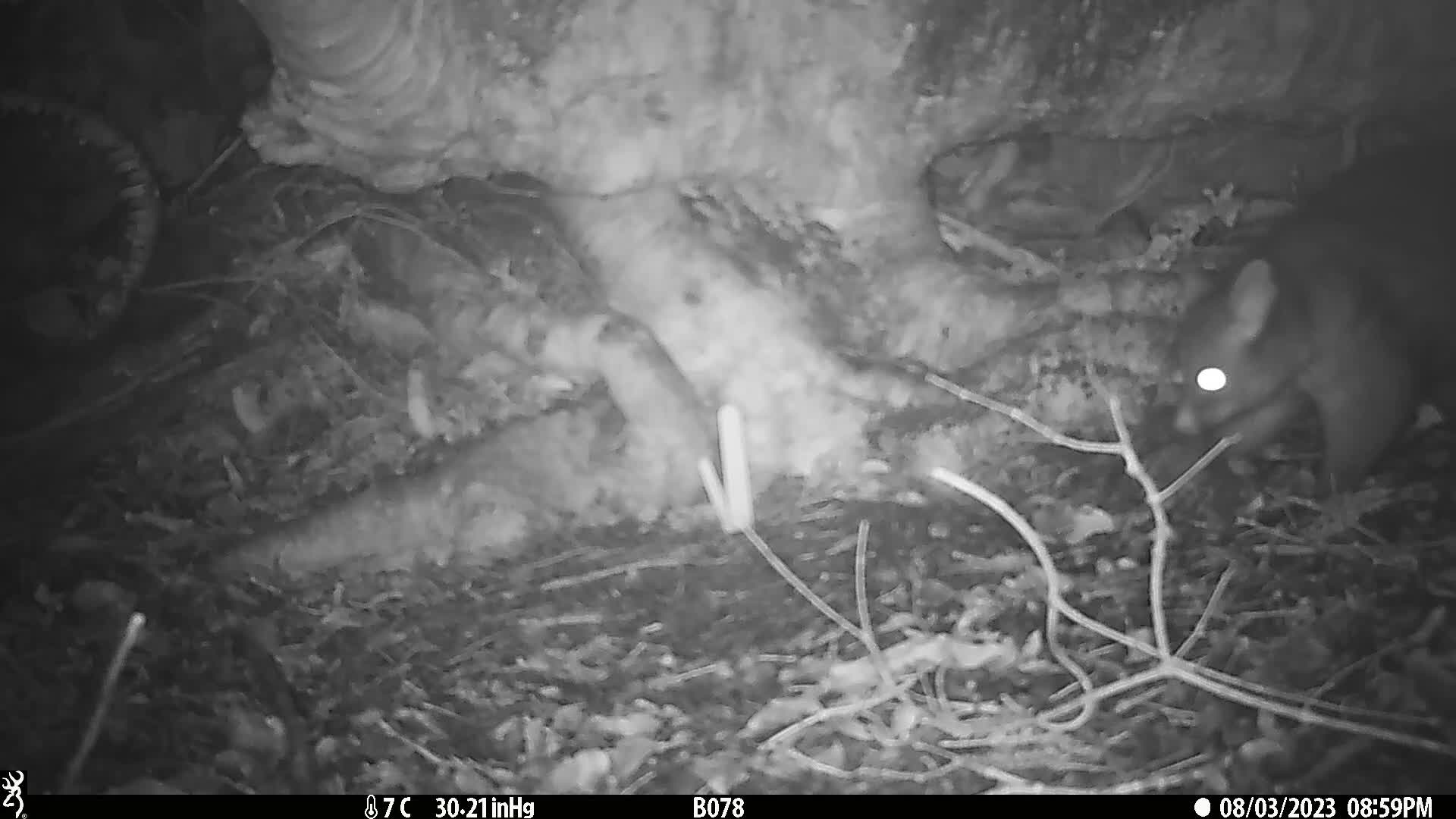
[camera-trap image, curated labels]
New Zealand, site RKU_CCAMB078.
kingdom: Animalia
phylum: Chordata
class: Mammalia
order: Diprotodontia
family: Phalangeridae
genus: Trichosurus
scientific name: Trichosurus vulpecula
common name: common brushtail possum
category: possum